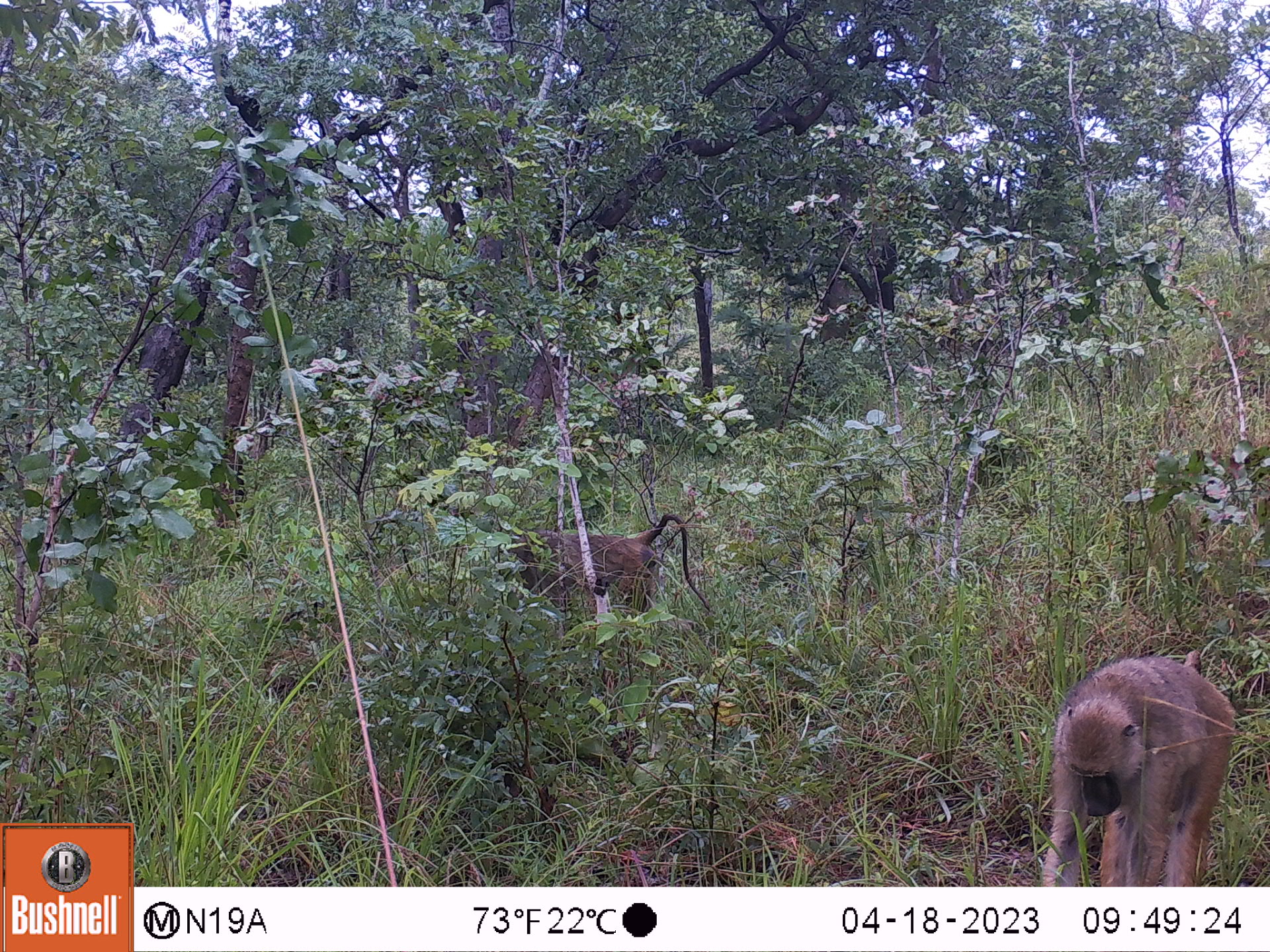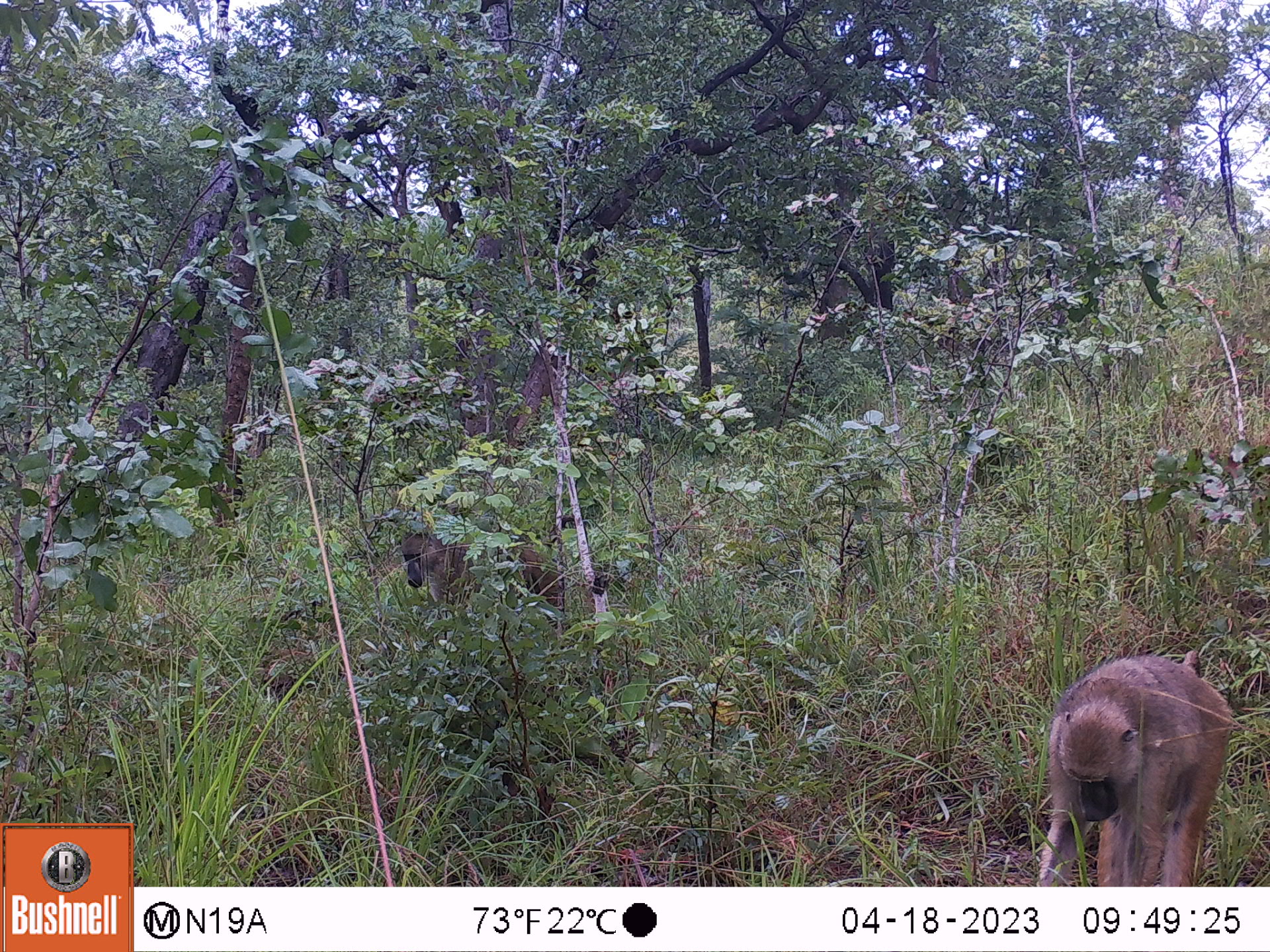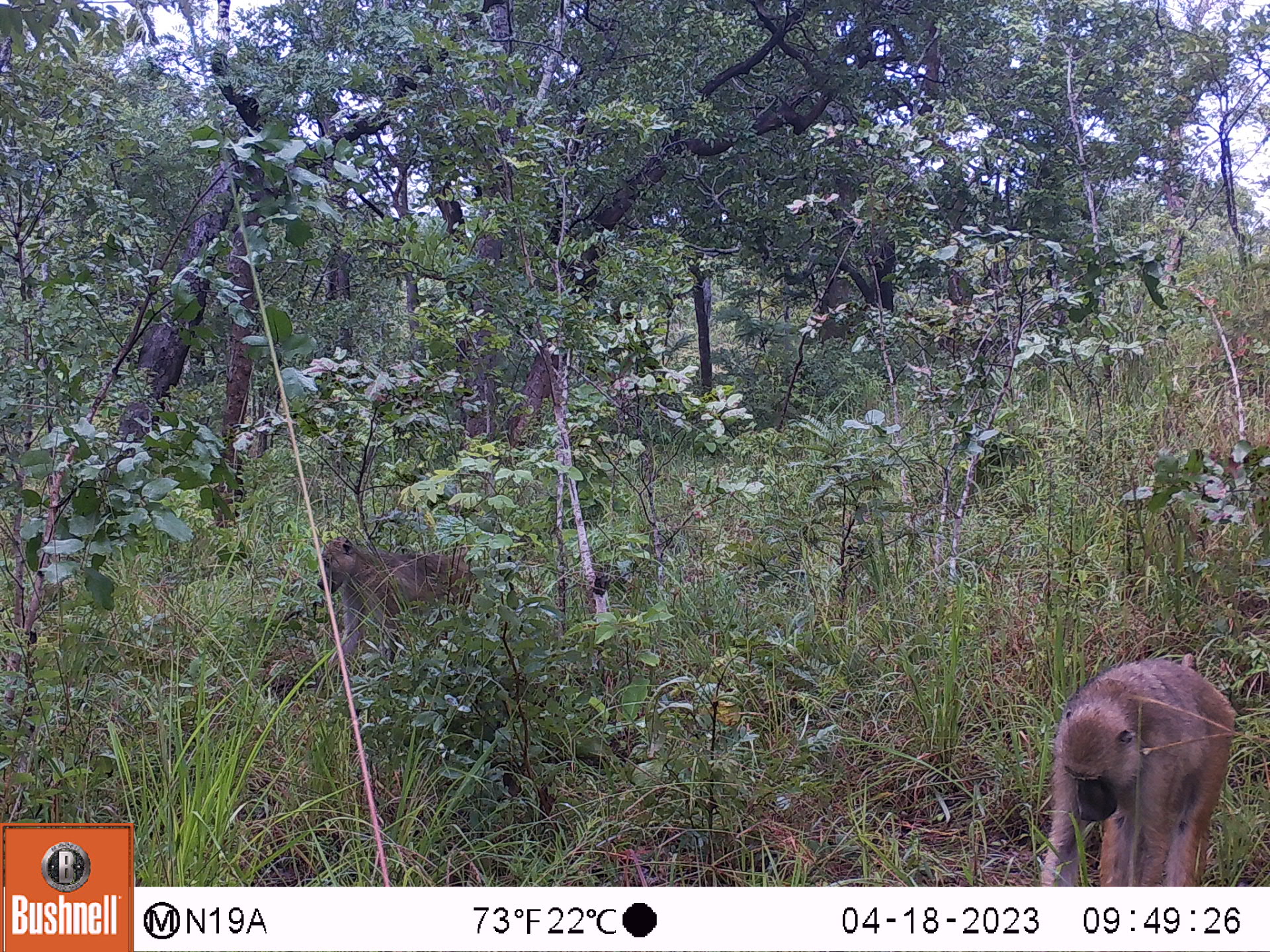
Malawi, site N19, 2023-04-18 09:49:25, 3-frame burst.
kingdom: Animalia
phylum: Chordata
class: Mammalia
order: Primates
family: Cercopithecidae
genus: Papio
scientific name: Papio cynocephalus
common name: yellow baboon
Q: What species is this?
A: Yellow baboon (Papio cynocephalus).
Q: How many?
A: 2.